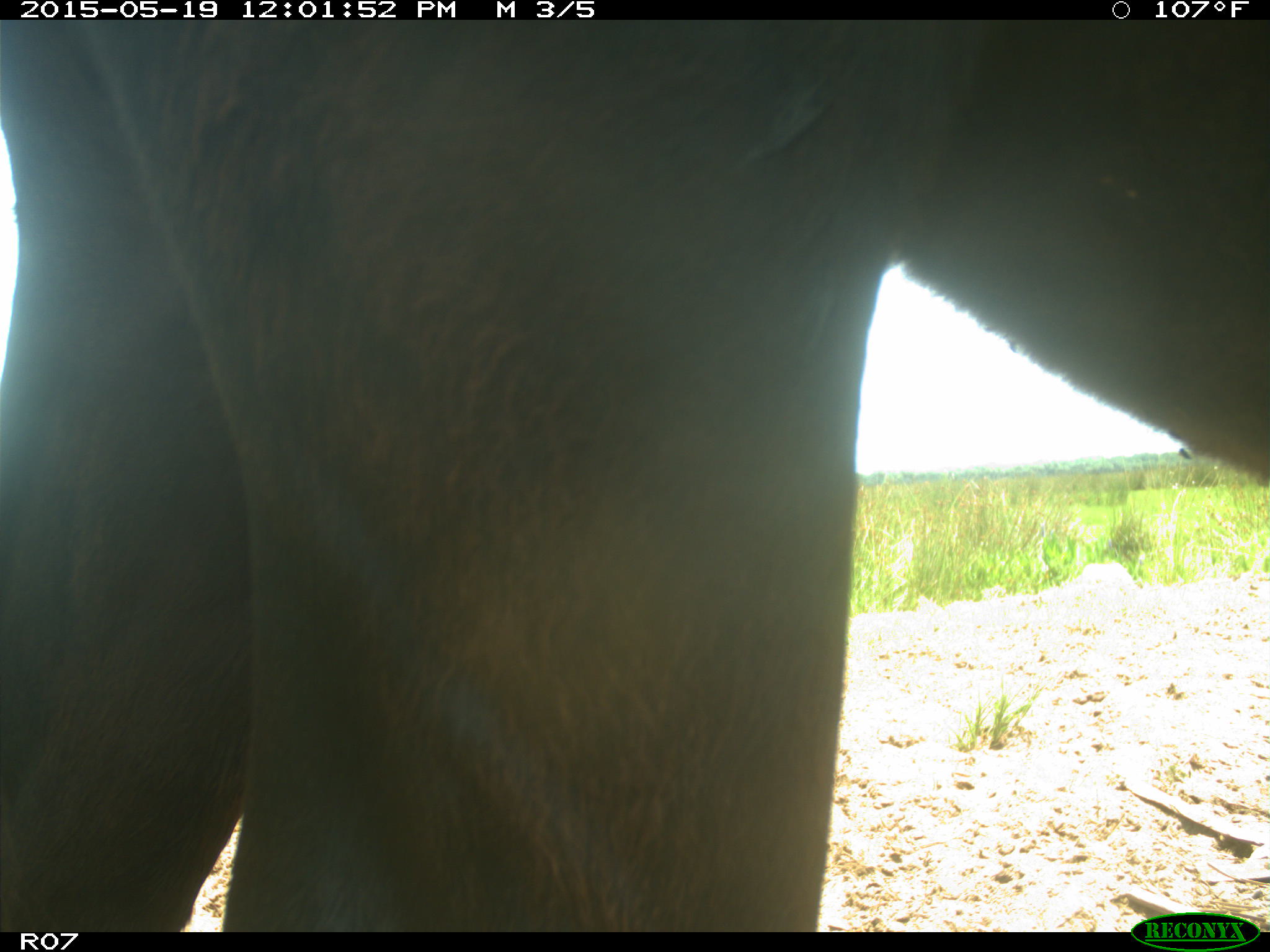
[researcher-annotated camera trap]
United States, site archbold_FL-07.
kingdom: Animalia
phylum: Chordata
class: Mammalia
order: Artiodactyla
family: Bovidae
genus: Bos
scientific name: Bos taurus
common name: domestic cow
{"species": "Bos taurus (domestic cow)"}